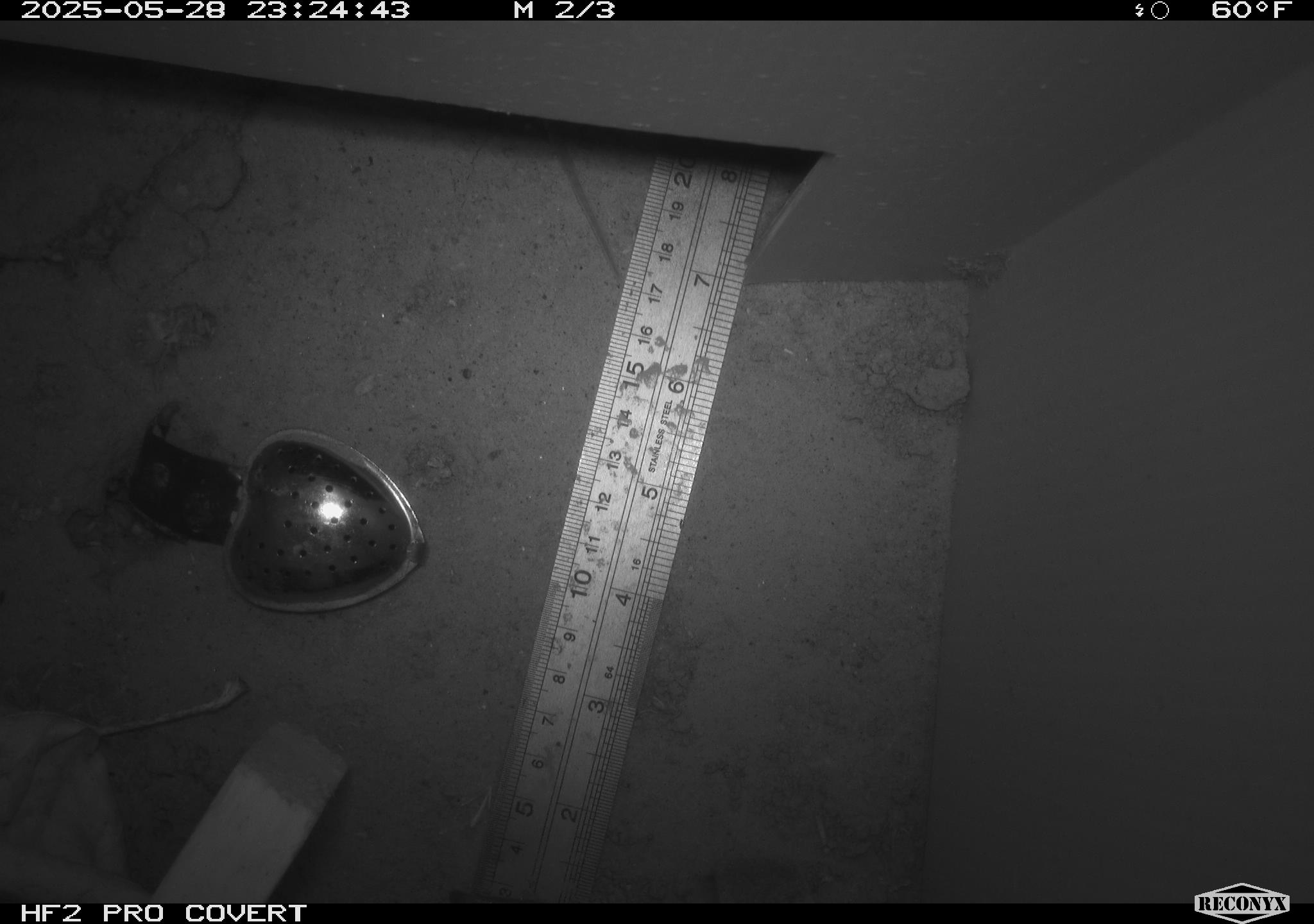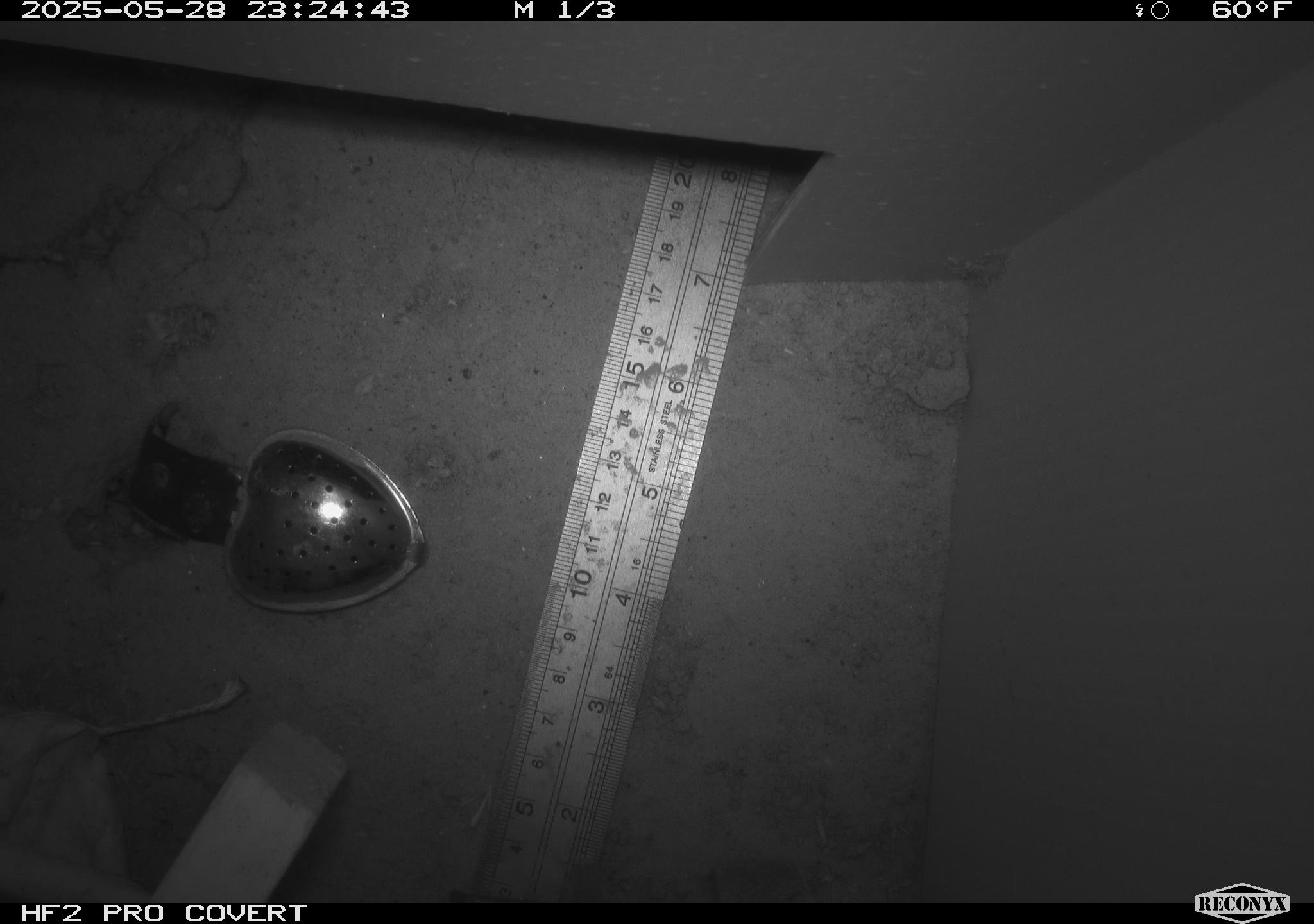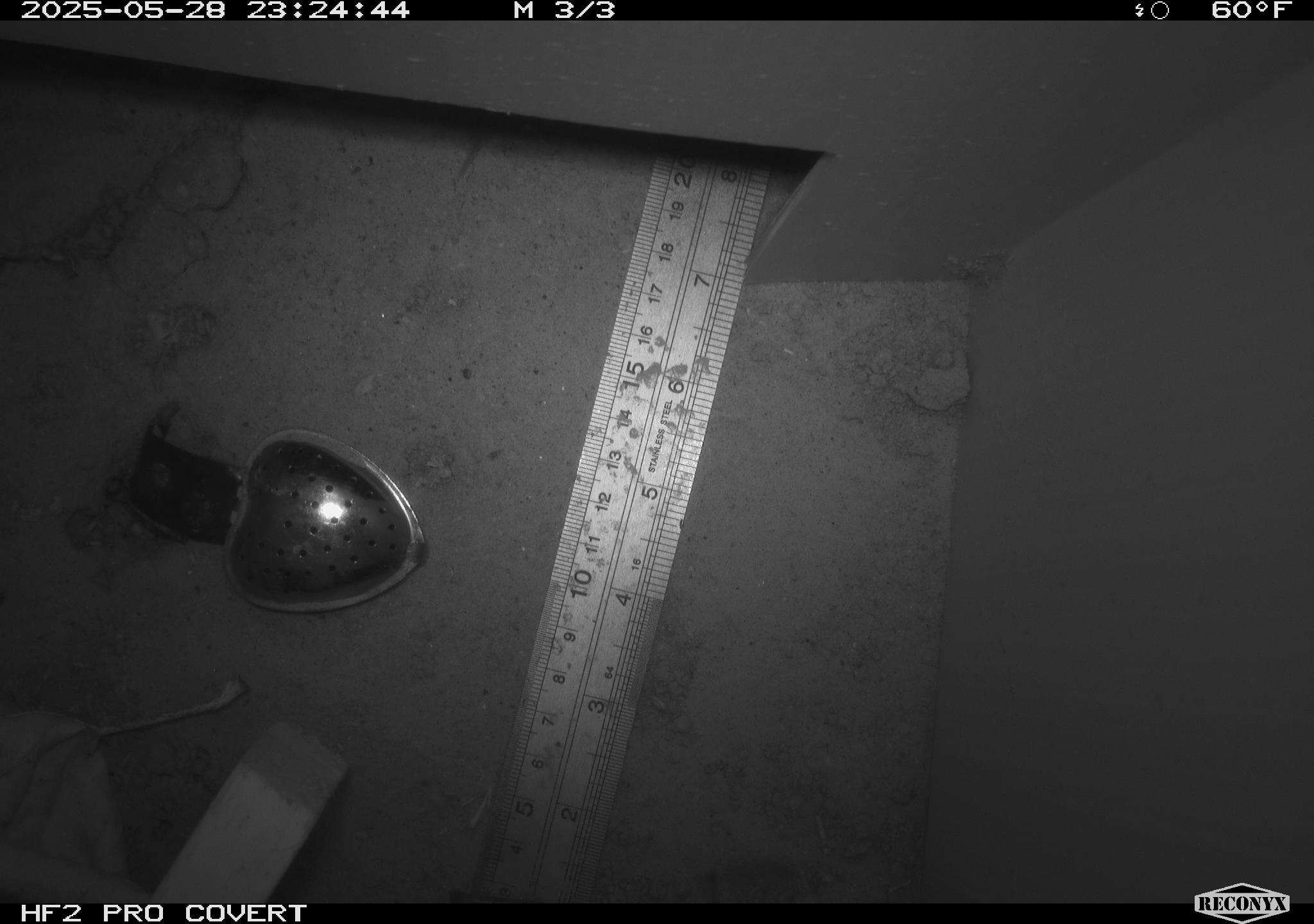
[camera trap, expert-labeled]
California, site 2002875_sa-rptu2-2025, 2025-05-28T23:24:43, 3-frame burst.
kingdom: Animalia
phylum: Chordata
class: Mammalia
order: Rodentia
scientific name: Rodentia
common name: rodent